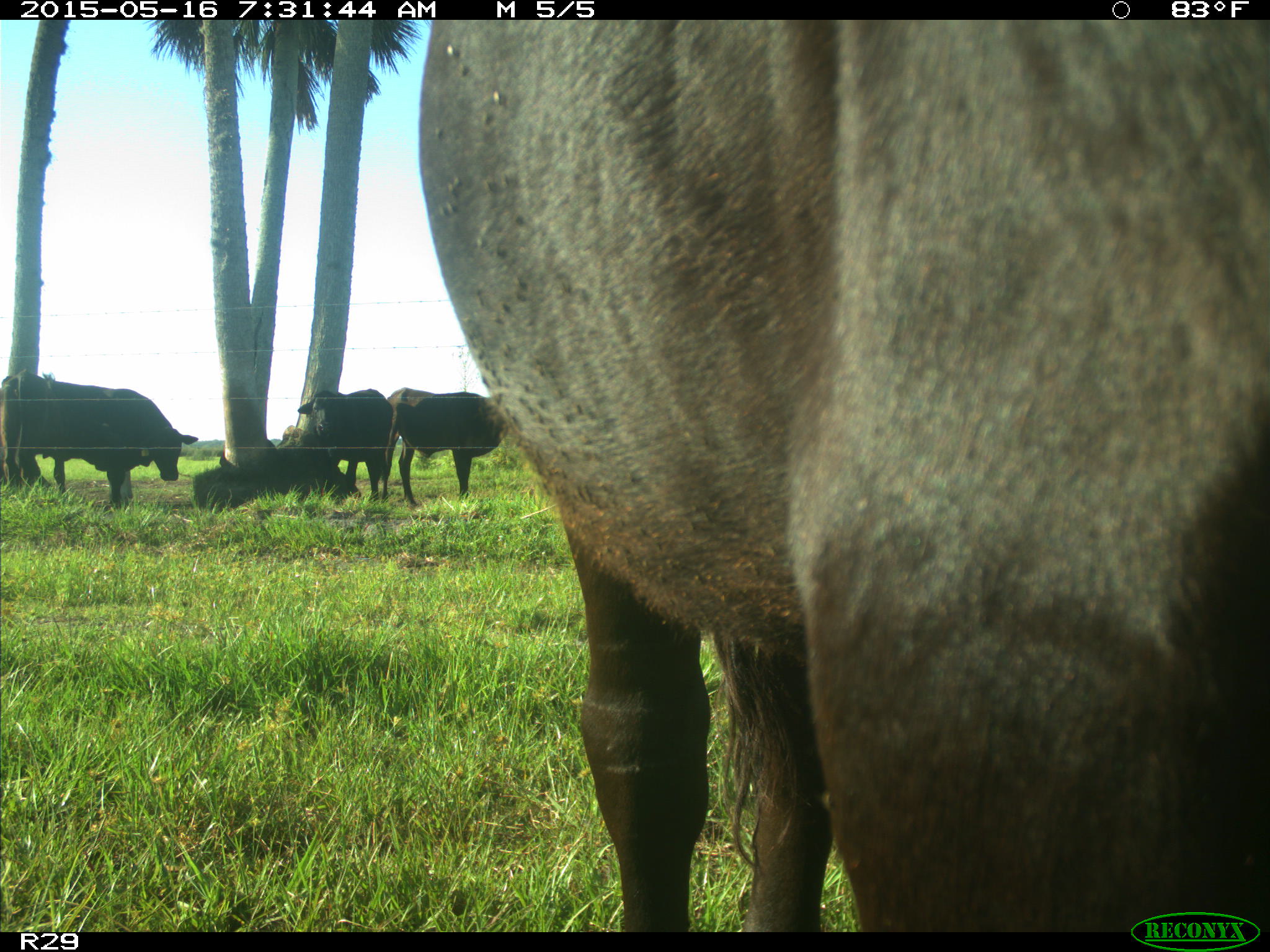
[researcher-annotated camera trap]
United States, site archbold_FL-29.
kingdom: Animalia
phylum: Chordata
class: Mammalia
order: Artiodactyla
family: Bovidae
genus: Bos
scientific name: Bos taurus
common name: domestic cow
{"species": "Bos taurus (domestic cow)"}